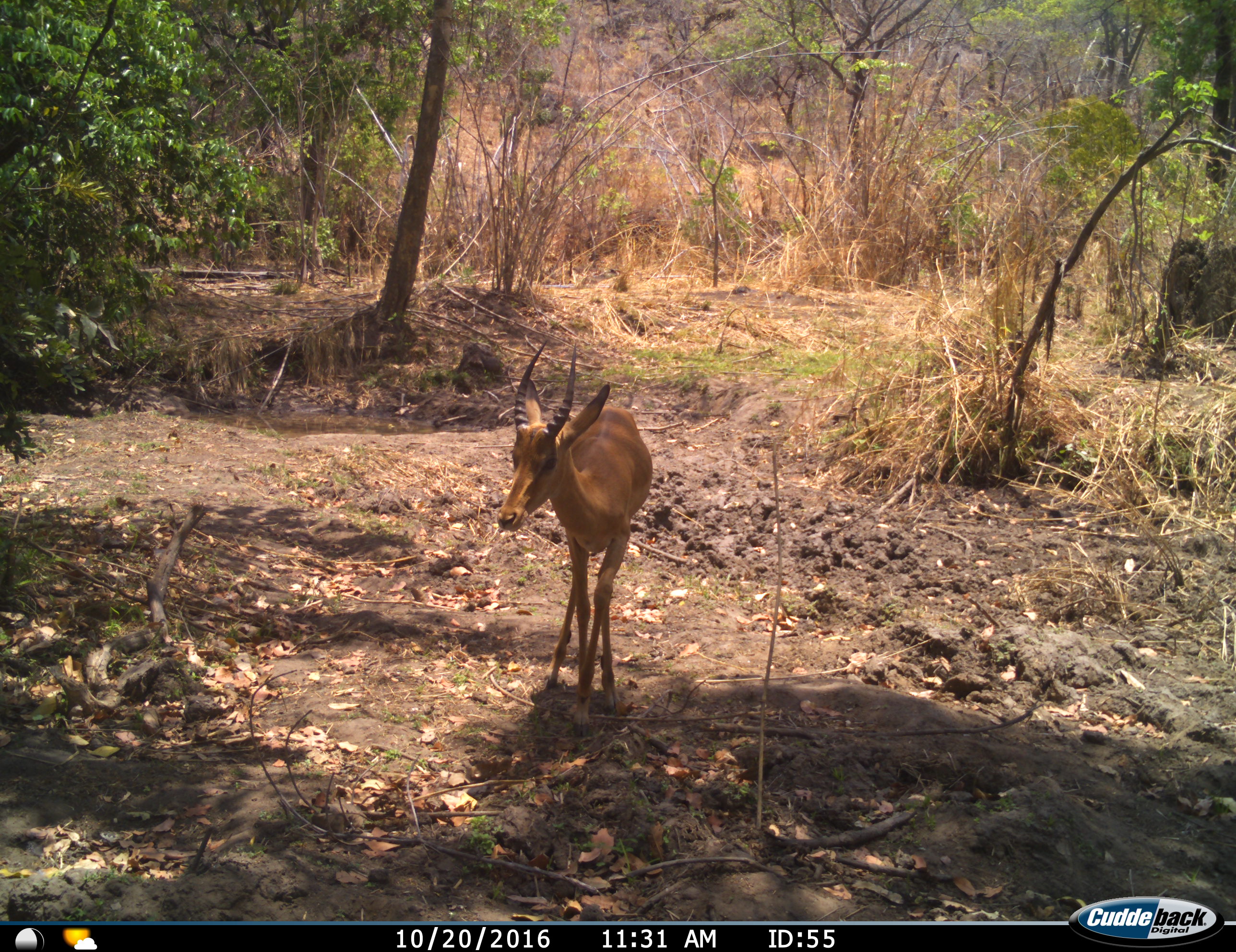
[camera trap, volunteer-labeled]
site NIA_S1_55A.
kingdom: Animalia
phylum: Chordata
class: Mammalia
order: Artiodactyla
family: Bovidae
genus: Aepyceros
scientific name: Aepyceros melampus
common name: impala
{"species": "impala (Aepyceros melampus)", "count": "1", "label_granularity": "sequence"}